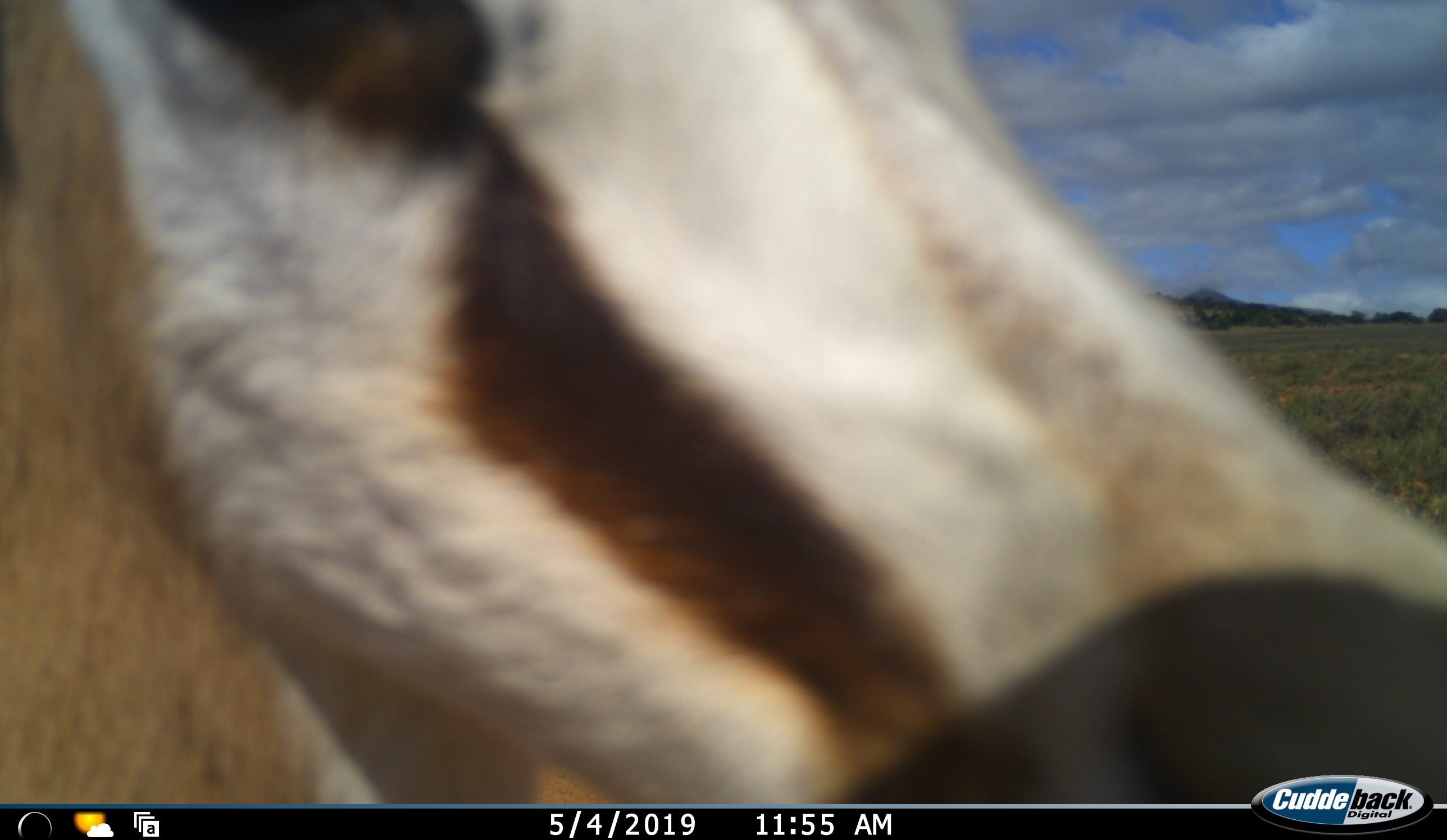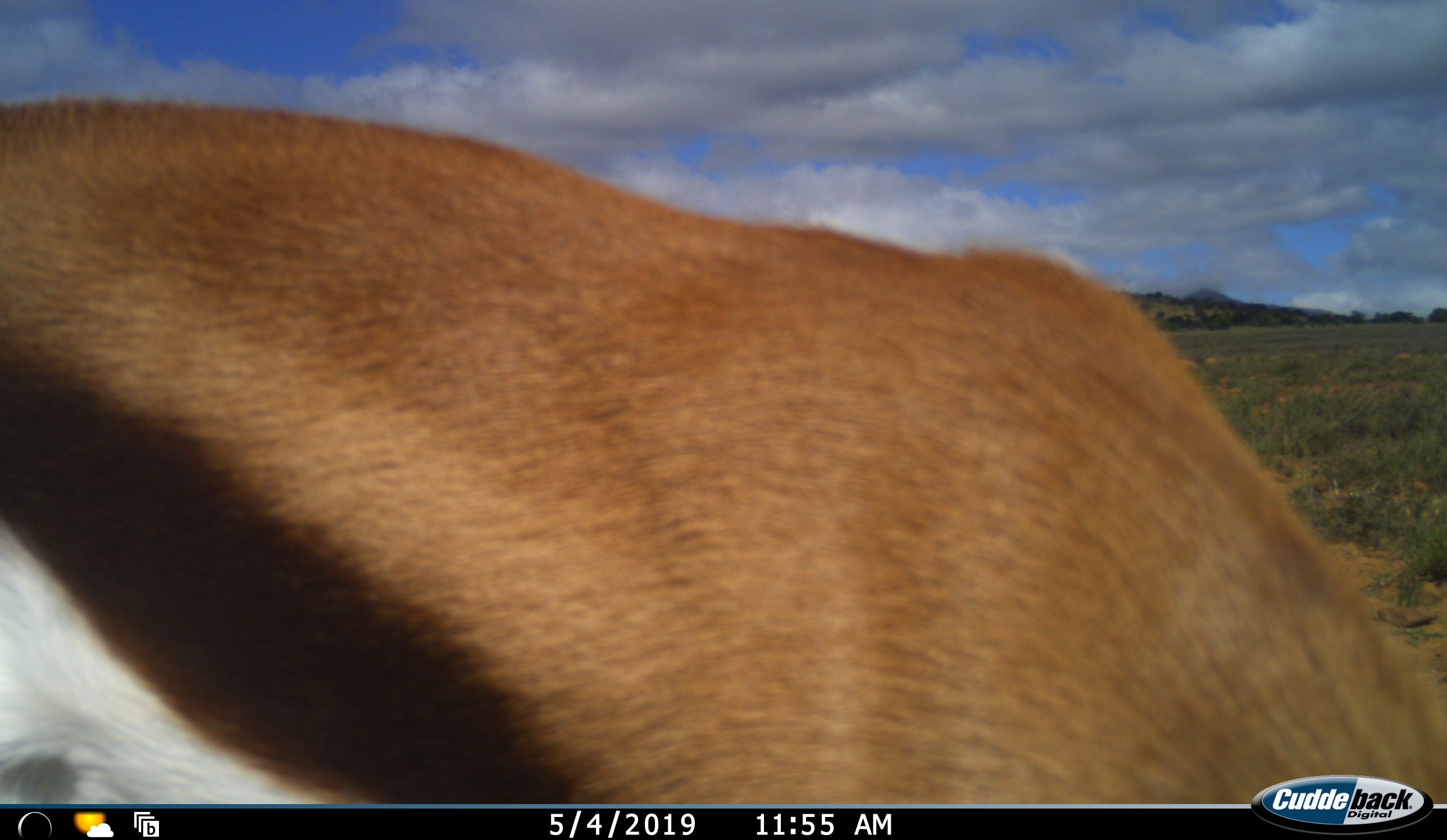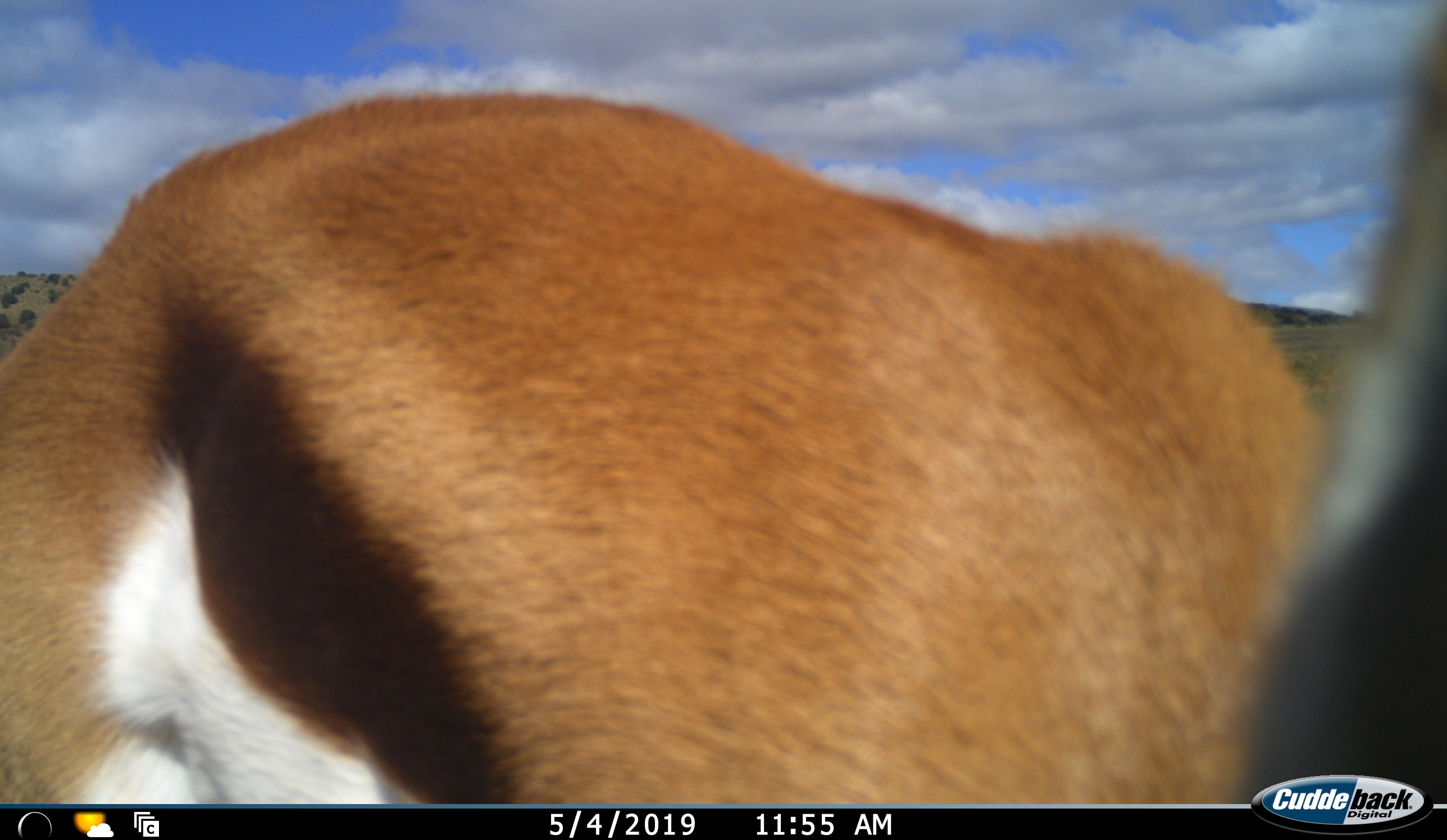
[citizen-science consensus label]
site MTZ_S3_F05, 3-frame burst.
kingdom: Animalia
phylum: Chordata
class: Mammalia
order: Artiodactyla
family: Bovidae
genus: Antidorcas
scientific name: Antidorcas marsupialis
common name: springbok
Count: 1.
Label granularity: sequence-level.